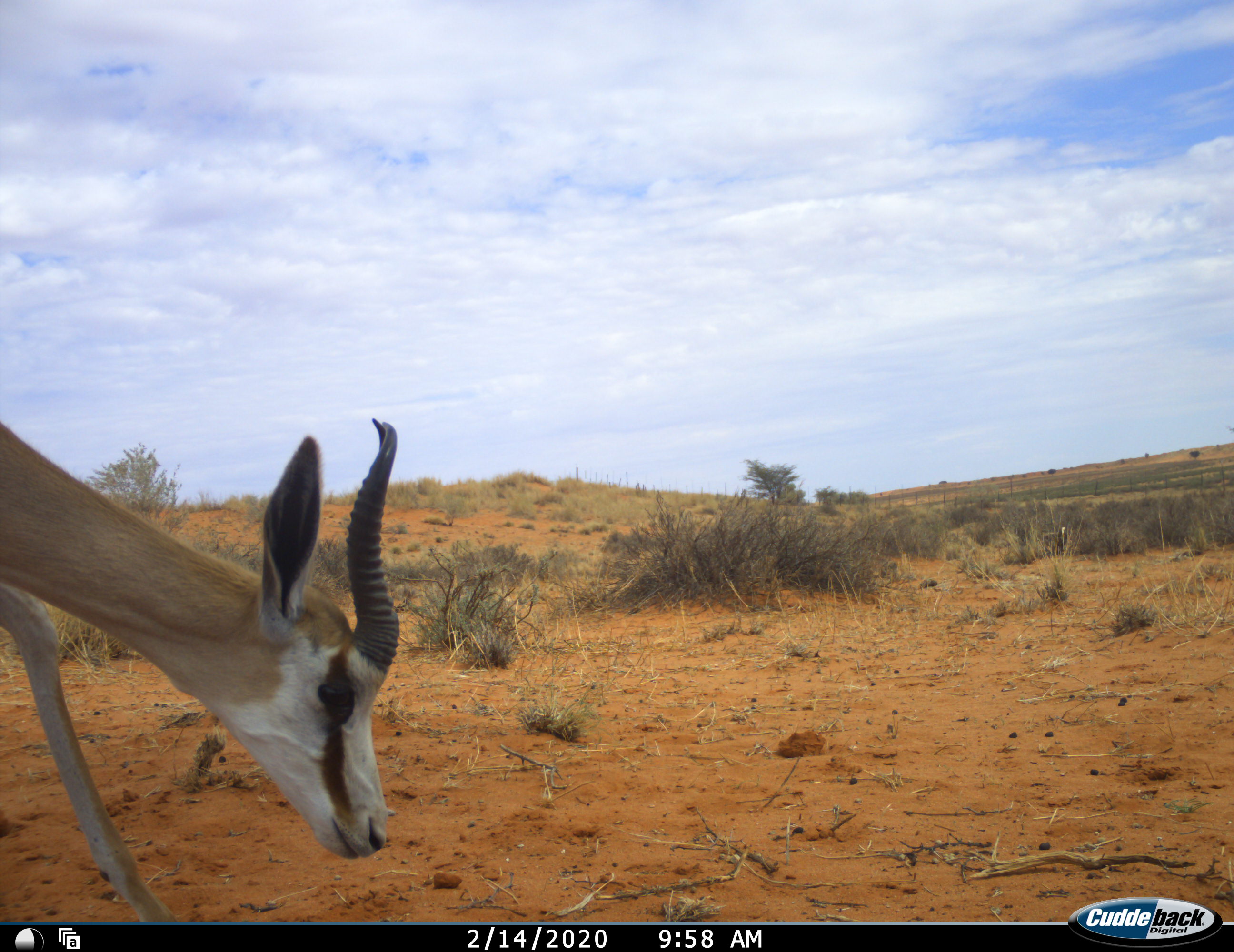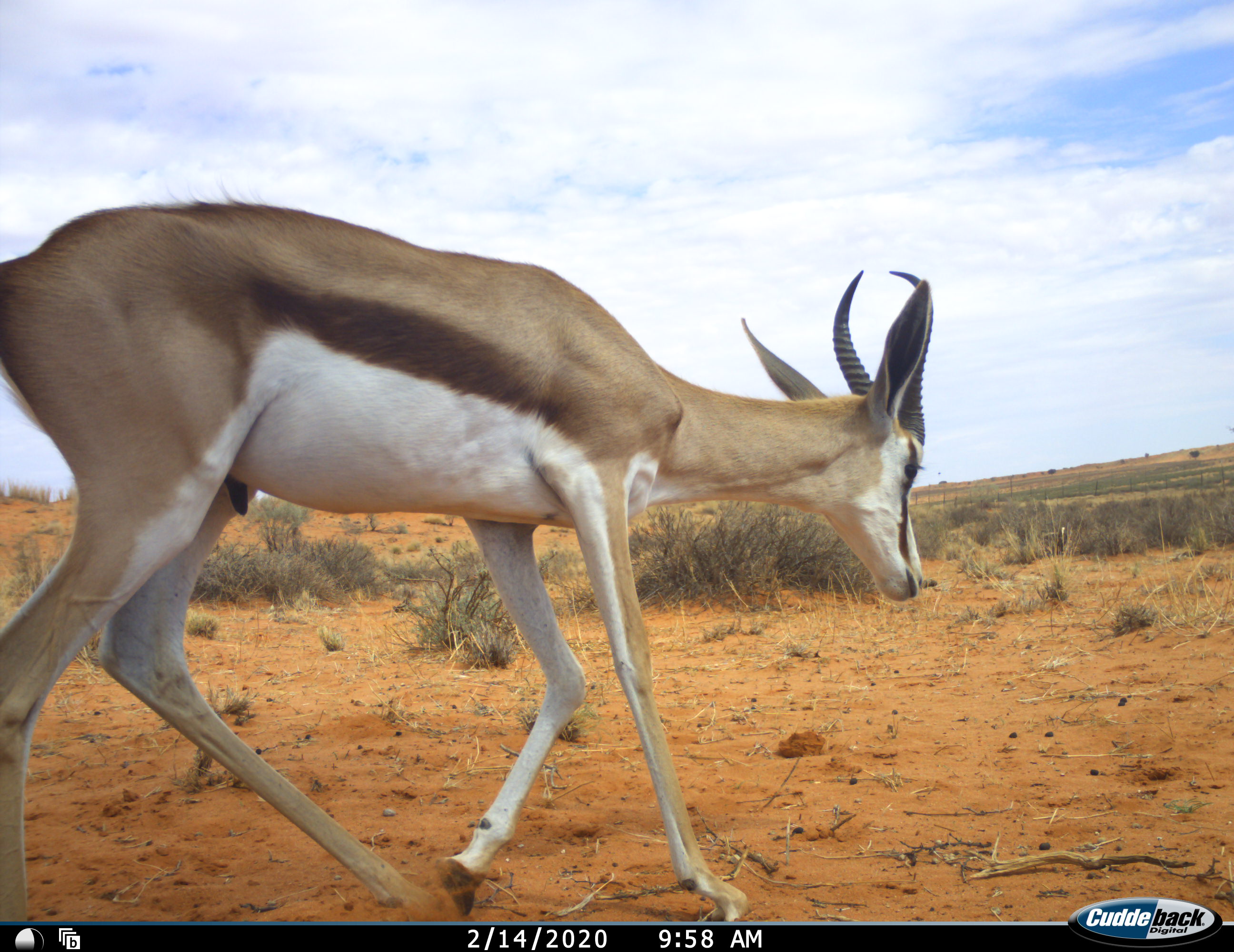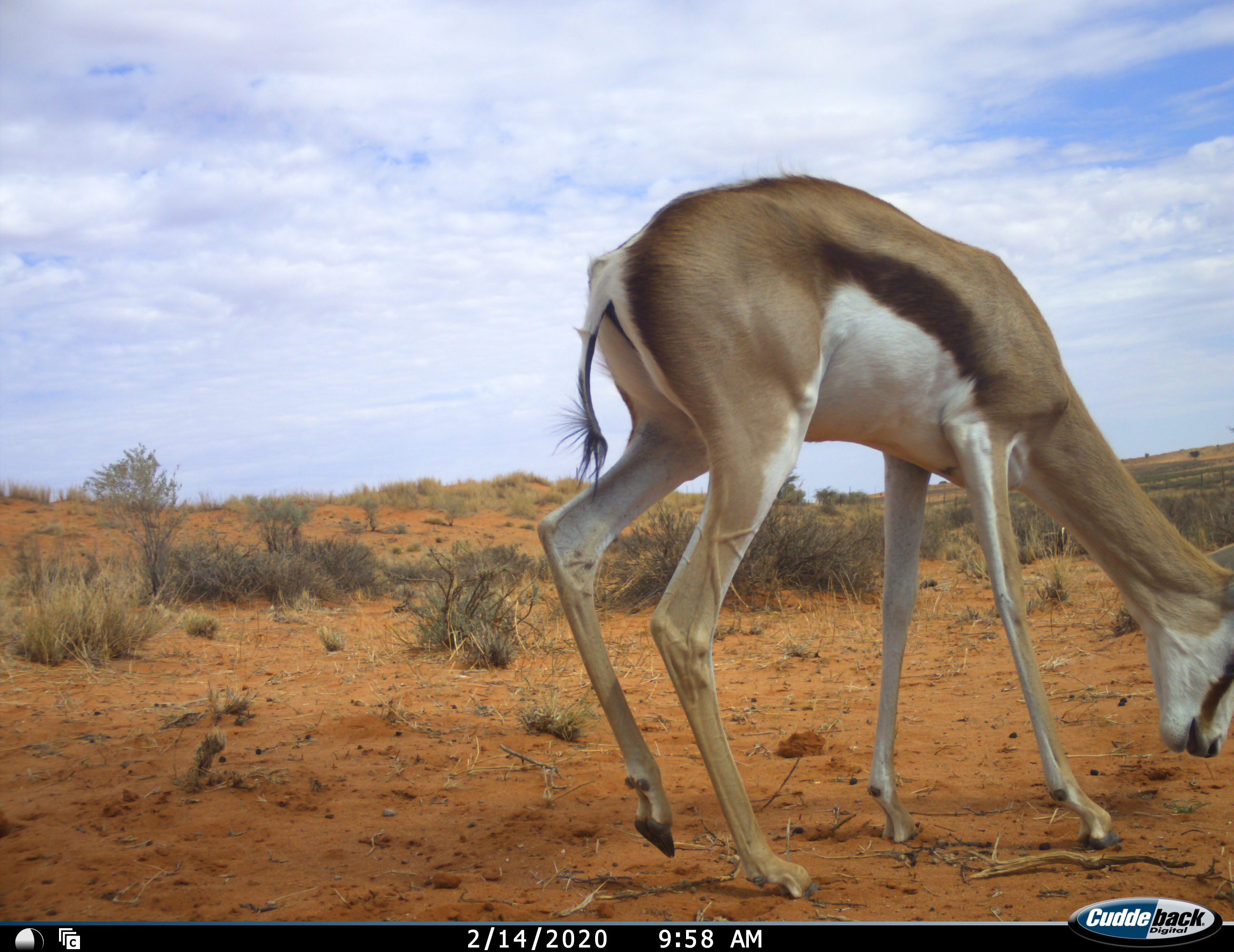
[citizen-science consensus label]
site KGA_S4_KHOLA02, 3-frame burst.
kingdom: Animalia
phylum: Chordata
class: Mammalia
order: Artiodactyla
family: Bovidae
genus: Antidorcas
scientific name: Antidorcas marsupialis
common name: springbok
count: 1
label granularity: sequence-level